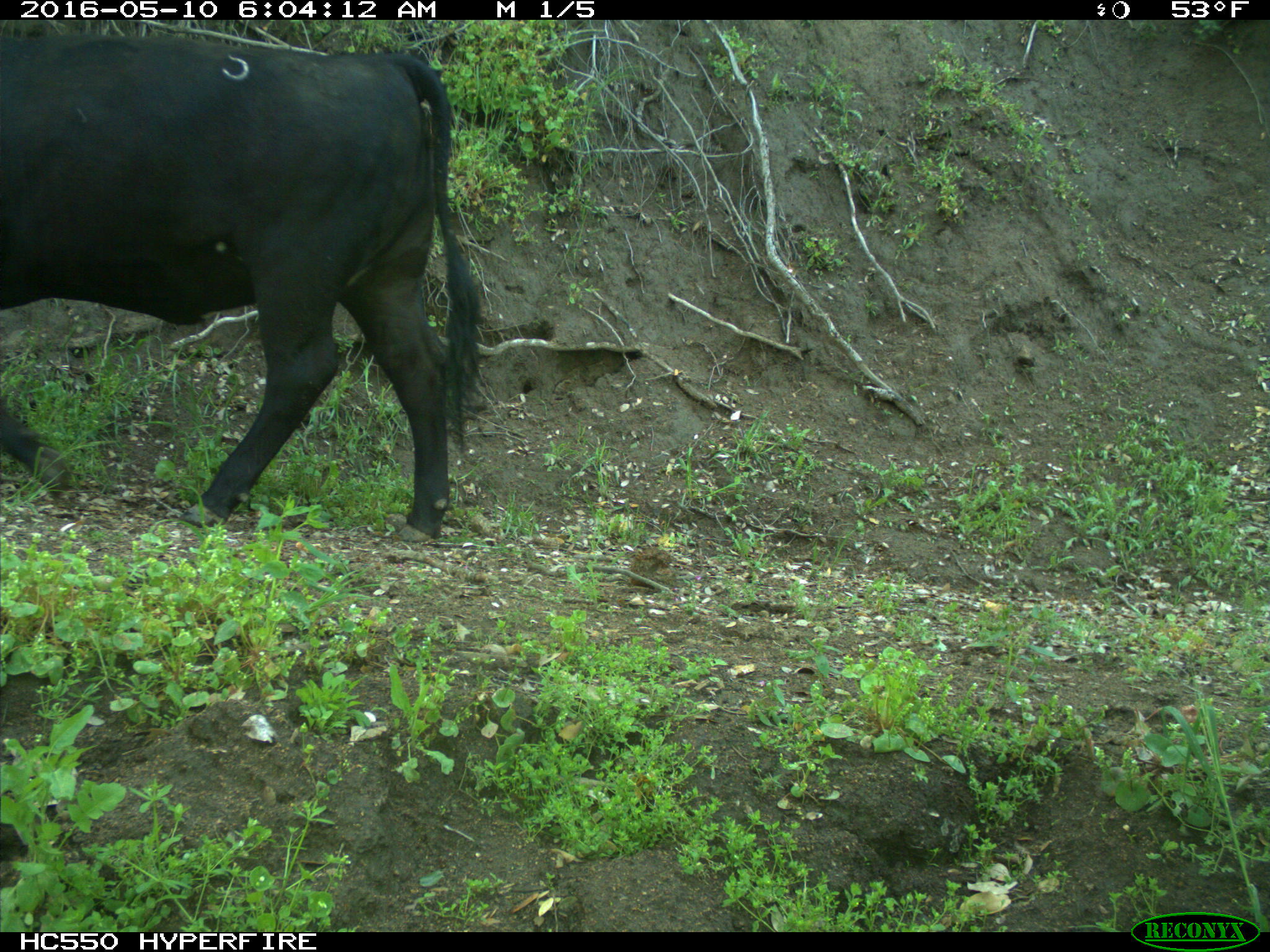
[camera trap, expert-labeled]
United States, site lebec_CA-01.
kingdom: Animalia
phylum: Chordata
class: Mammalia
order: Artiodactyla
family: Bovidae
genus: Bos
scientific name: Bos taurus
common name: domestic cow